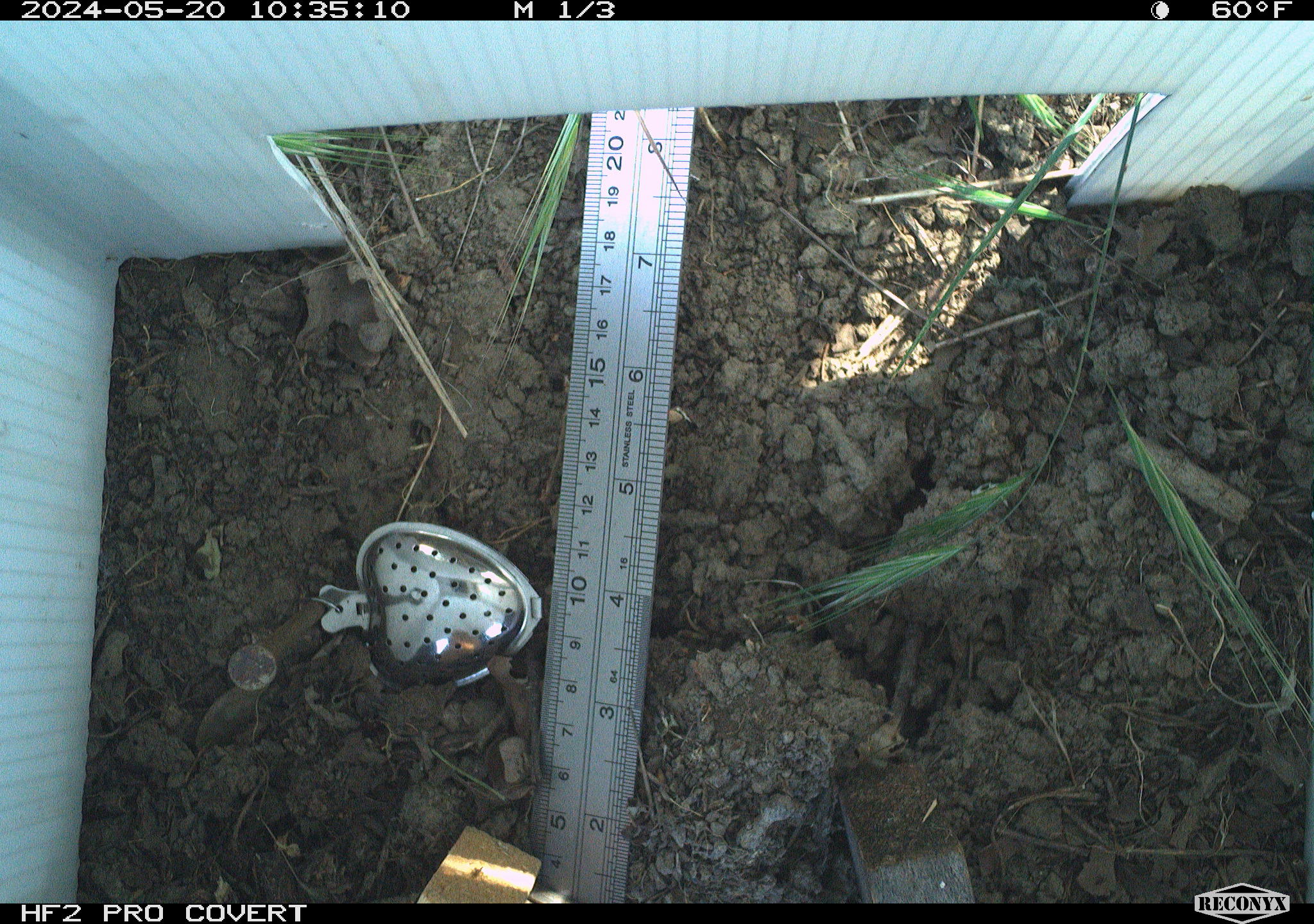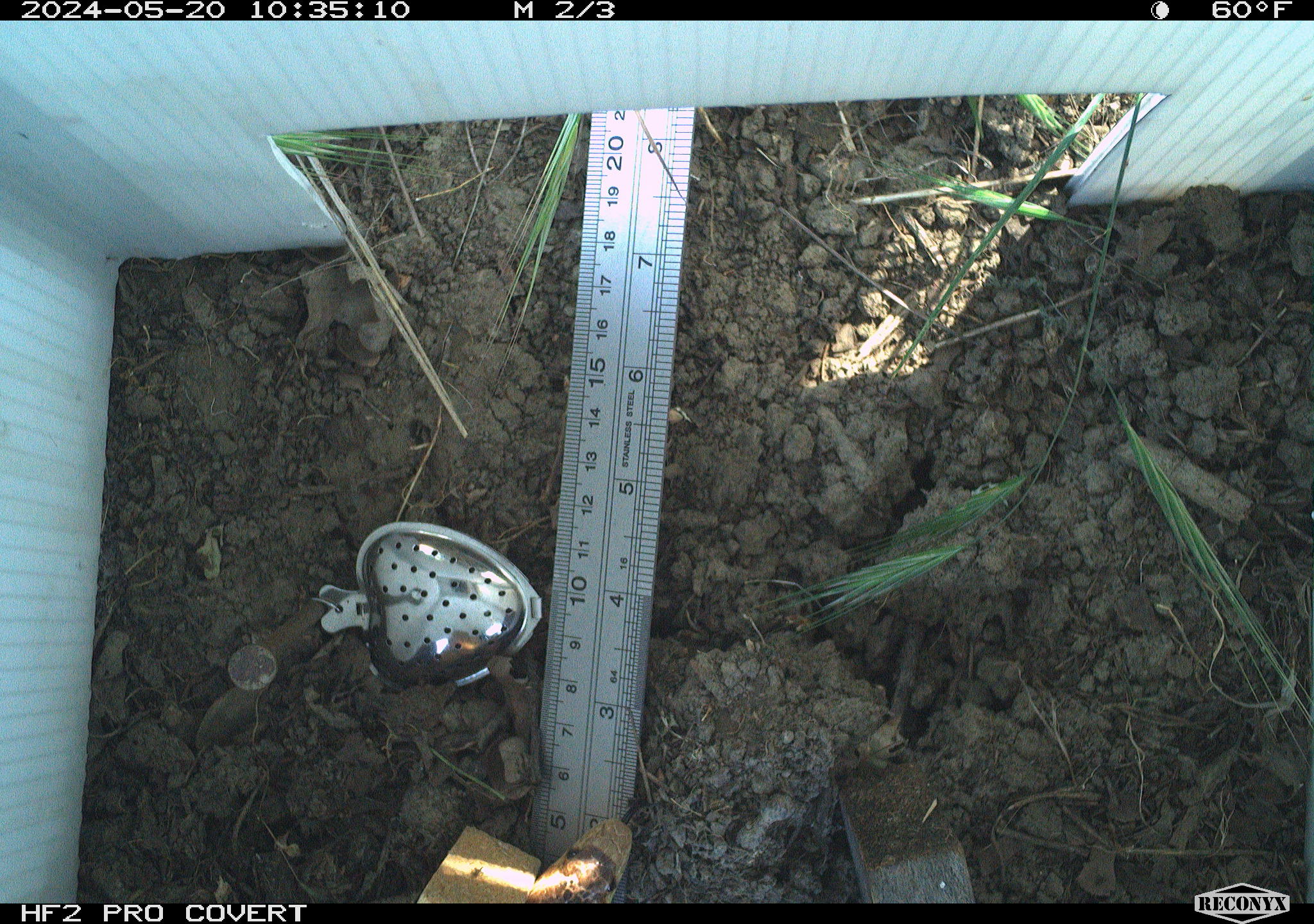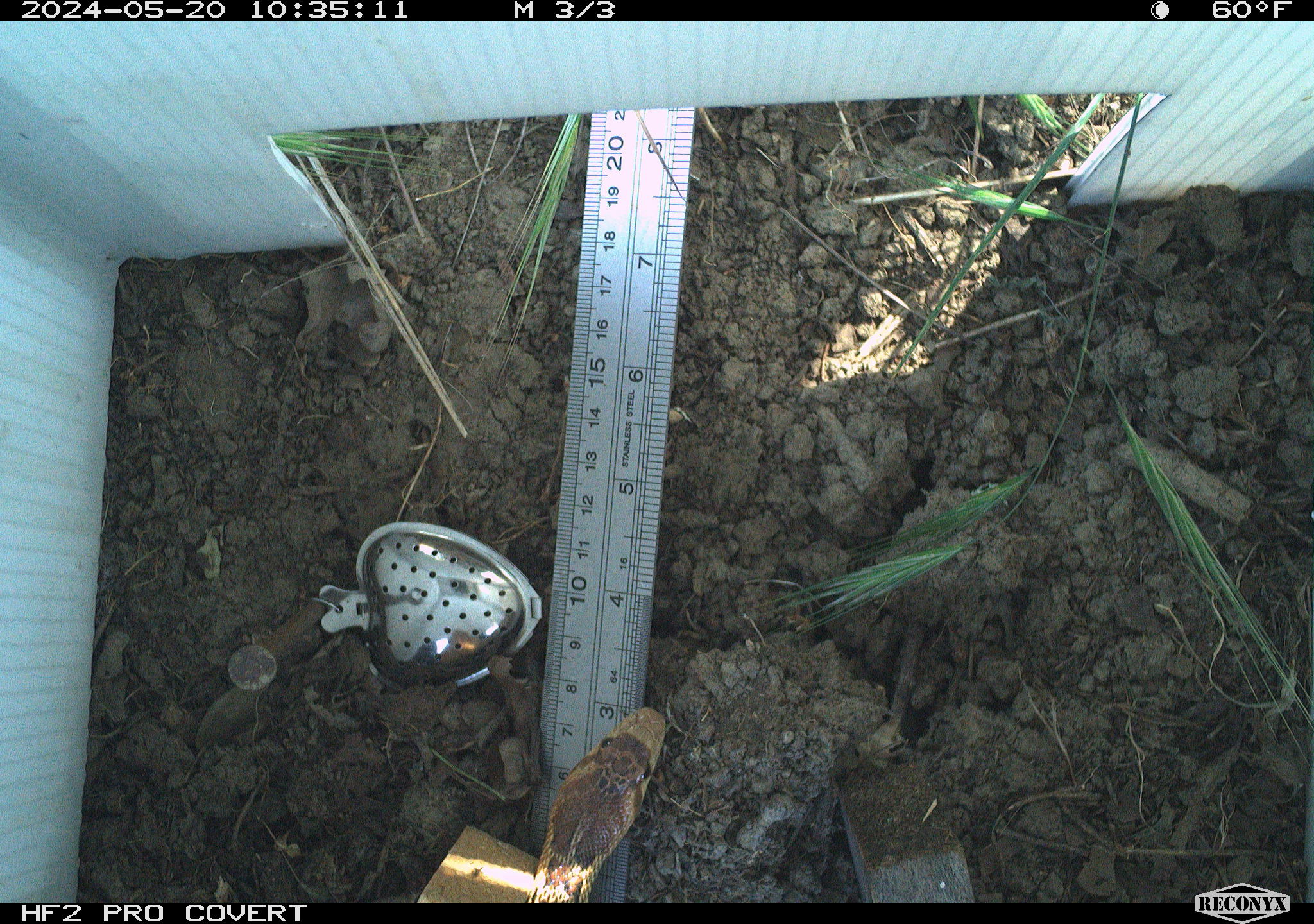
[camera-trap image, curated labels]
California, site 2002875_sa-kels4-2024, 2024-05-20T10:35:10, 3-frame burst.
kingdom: Animalia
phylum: Chordata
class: Reptilia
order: Squamata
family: Colubridae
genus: Pituophis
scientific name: Pituophis catenifer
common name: gophersnake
Gophersnake (Pituophis catenifer).